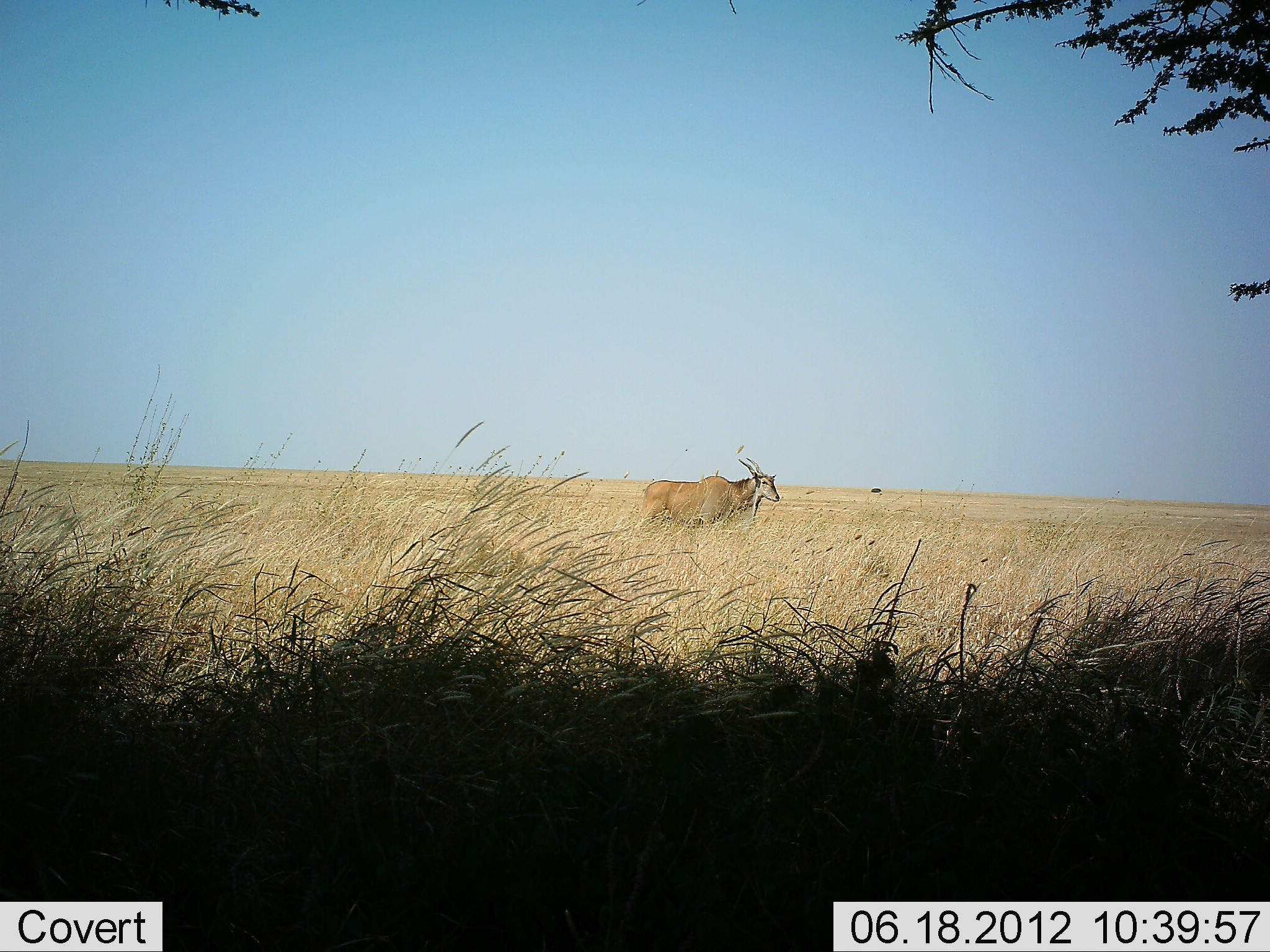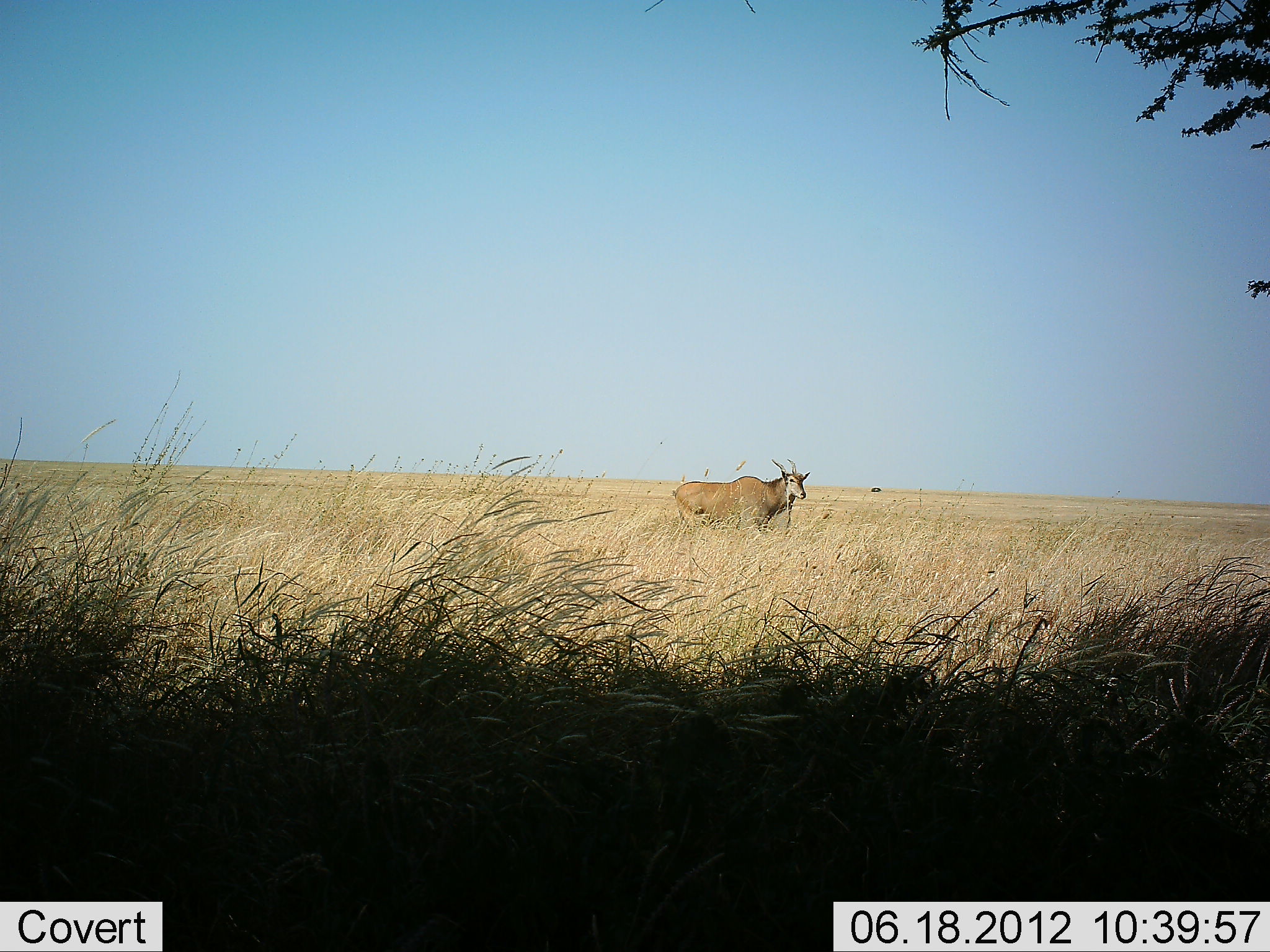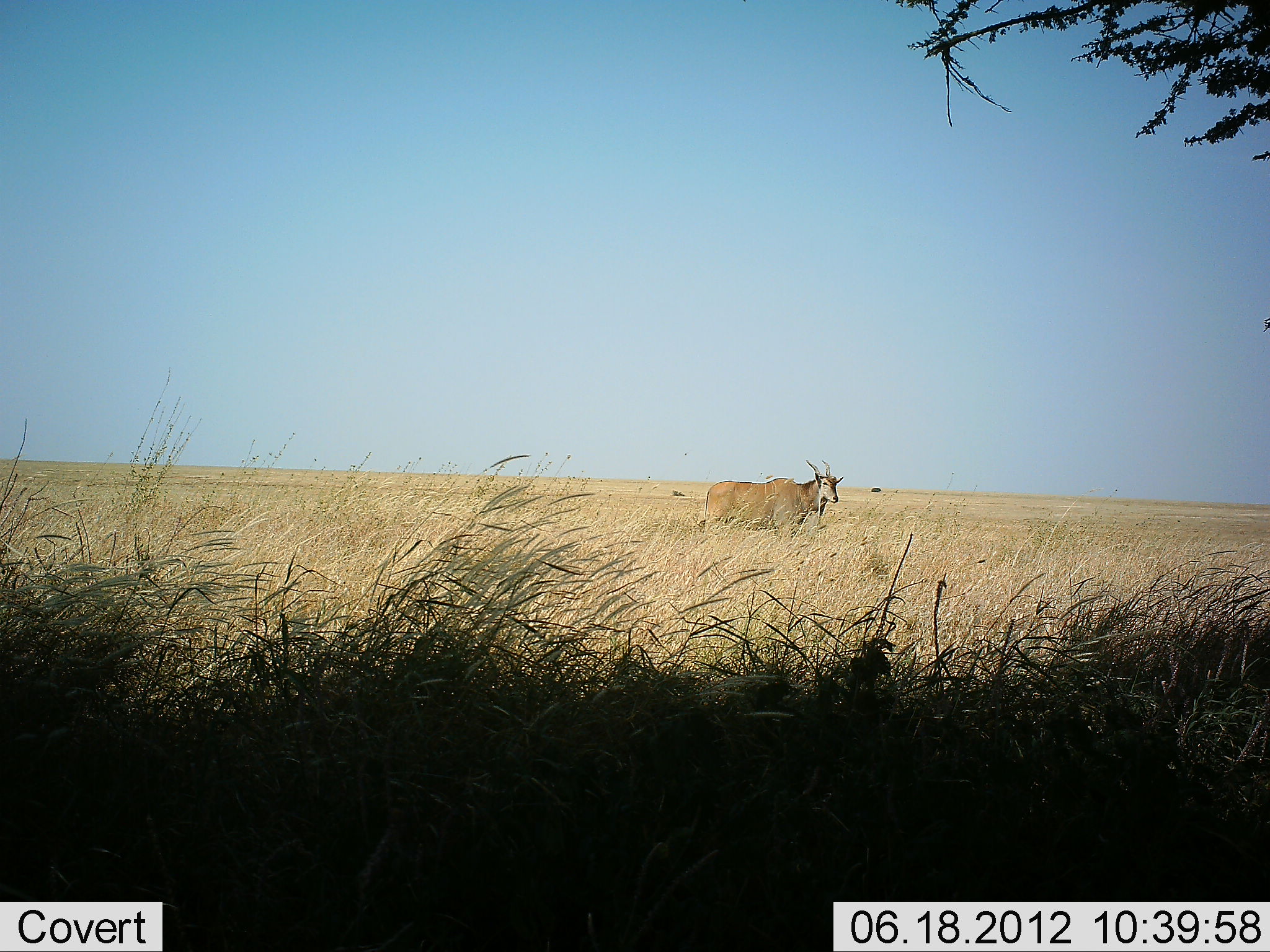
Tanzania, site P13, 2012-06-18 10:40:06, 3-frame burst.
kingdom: Animalia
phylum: Chordata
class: Mammalia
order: Artiodactyla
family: Bovidae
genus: Tragelaphus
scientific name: Tragelaphus oryx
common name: eland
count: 1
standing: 20%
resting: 0%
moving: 80%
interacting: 0%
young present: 0%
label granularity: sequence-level